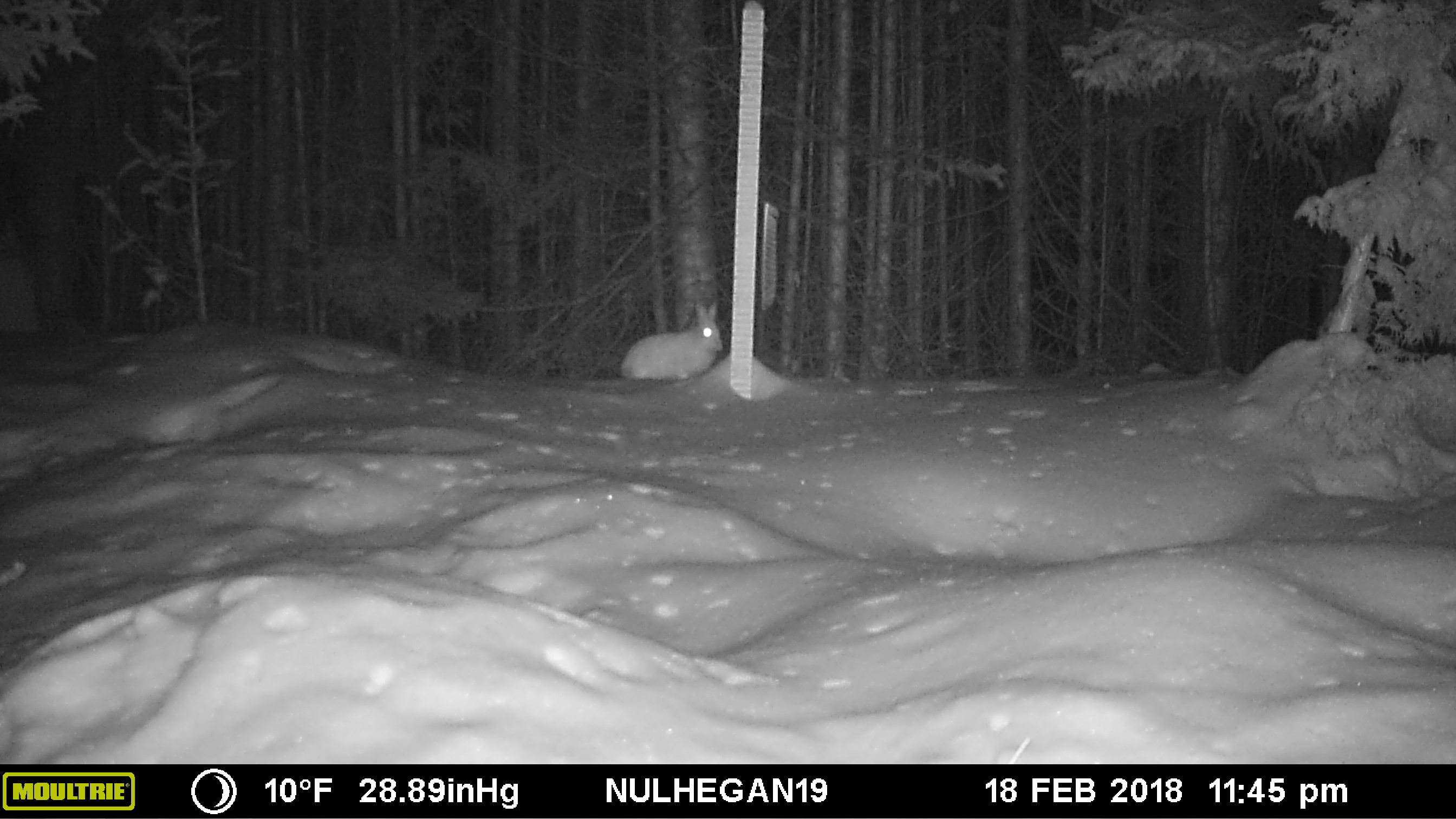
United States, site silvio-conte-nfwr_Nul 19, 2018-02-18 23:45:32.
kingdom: Animalia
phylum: Chordata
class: Mammalia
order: Lagomorpha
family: Leporidae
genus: Lepus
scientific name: Lepus americanus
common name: snowshoe hare